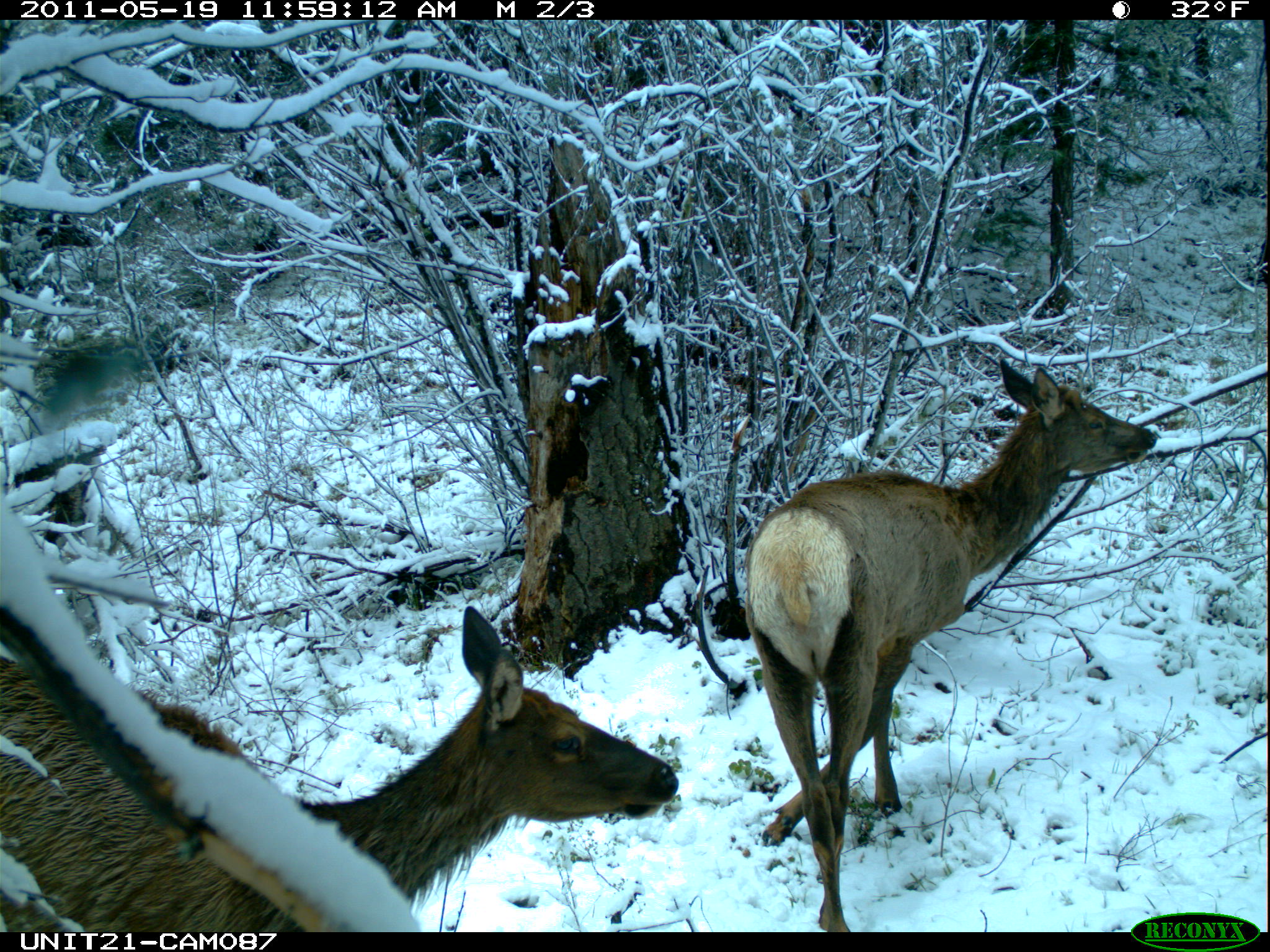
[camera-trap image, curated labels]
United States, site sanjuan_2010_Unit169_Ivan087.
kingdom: Animalia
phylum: Chordata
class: Mammalia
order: Artiodactyla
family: Cervidae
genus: Cervus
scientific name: Cervus elaphus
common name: red deer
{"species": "Cervus elaphus (red deer)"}